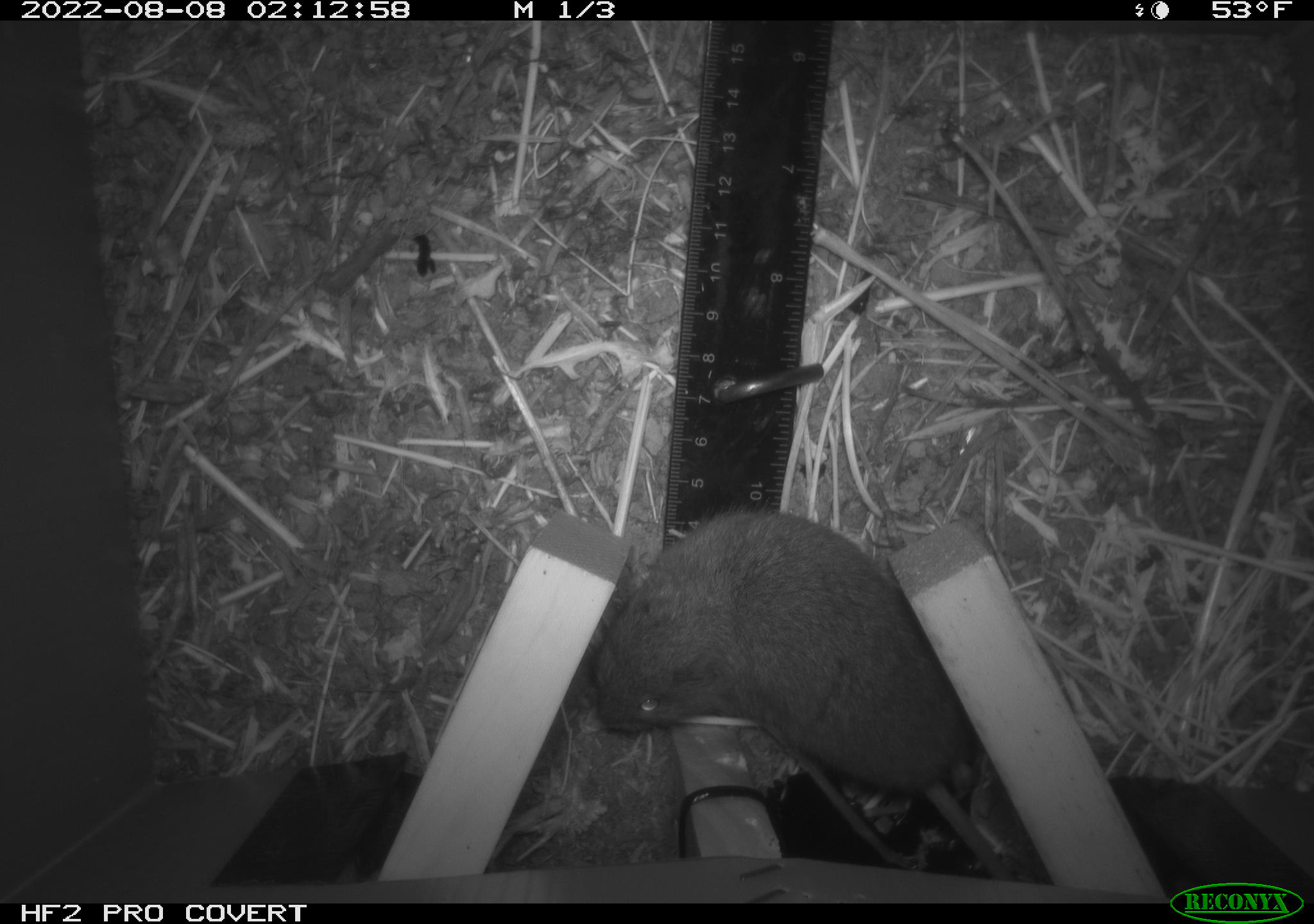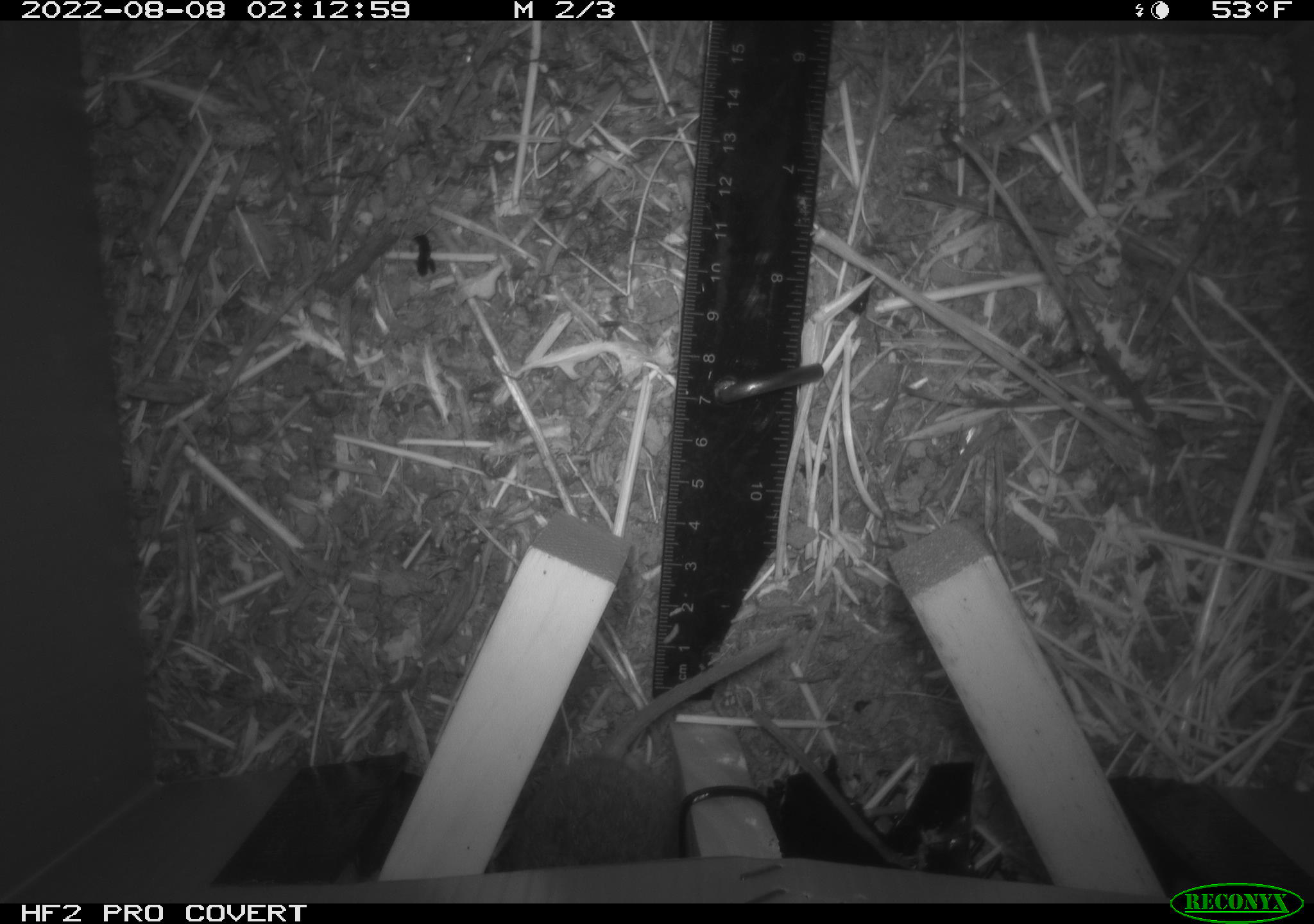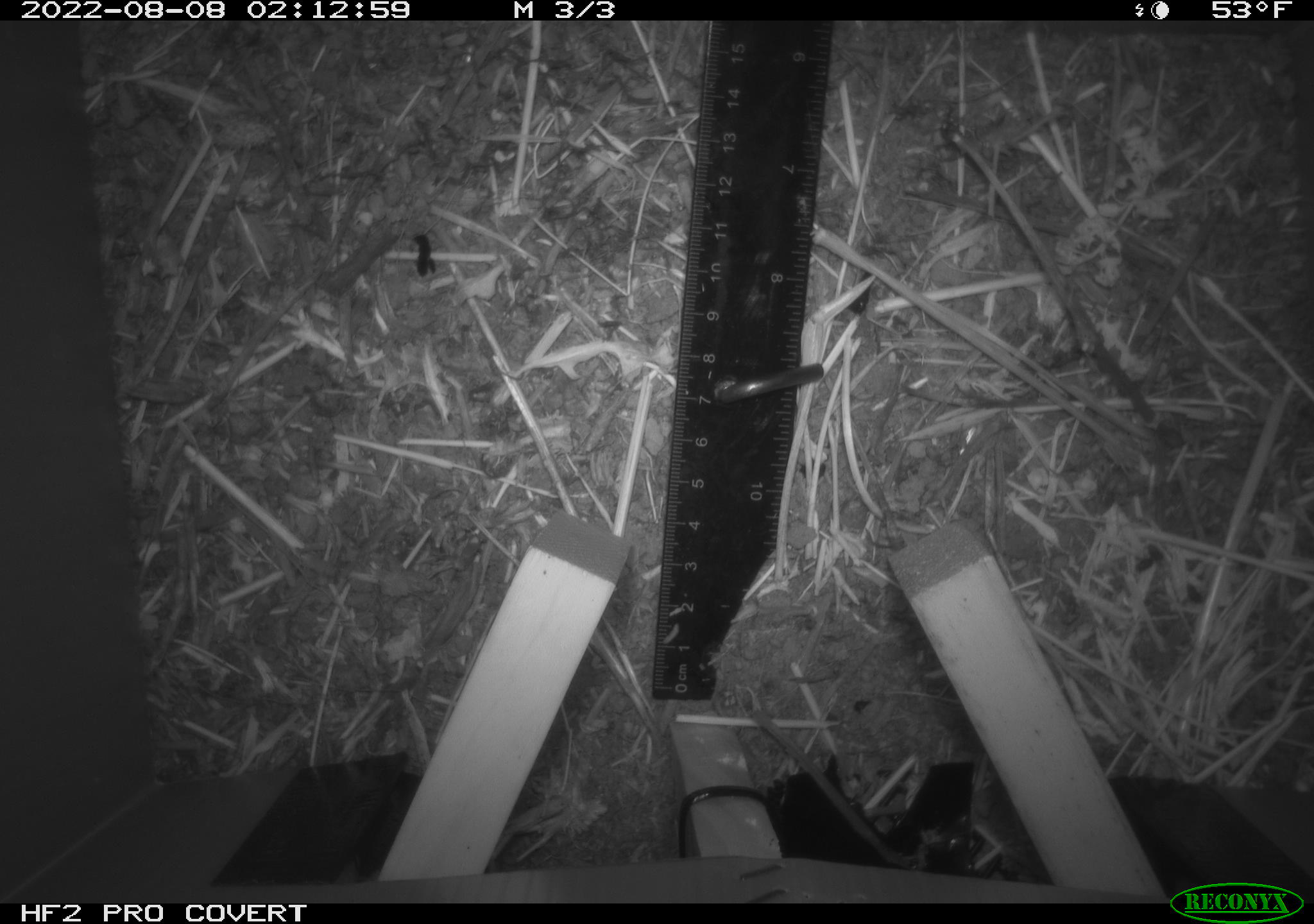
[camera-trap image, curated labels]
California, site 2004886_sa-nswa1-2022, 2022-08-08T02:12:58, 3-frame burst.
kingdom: Animalia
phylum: Chordata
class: Mammalia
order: Rodentia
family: Cricetidae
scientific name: Cricetidae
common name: hamsters, voles, lemmings, and allies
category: cricetidae family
Cricetidae family (hamsters, voles, lemmings, and allies) (Cricetidae).